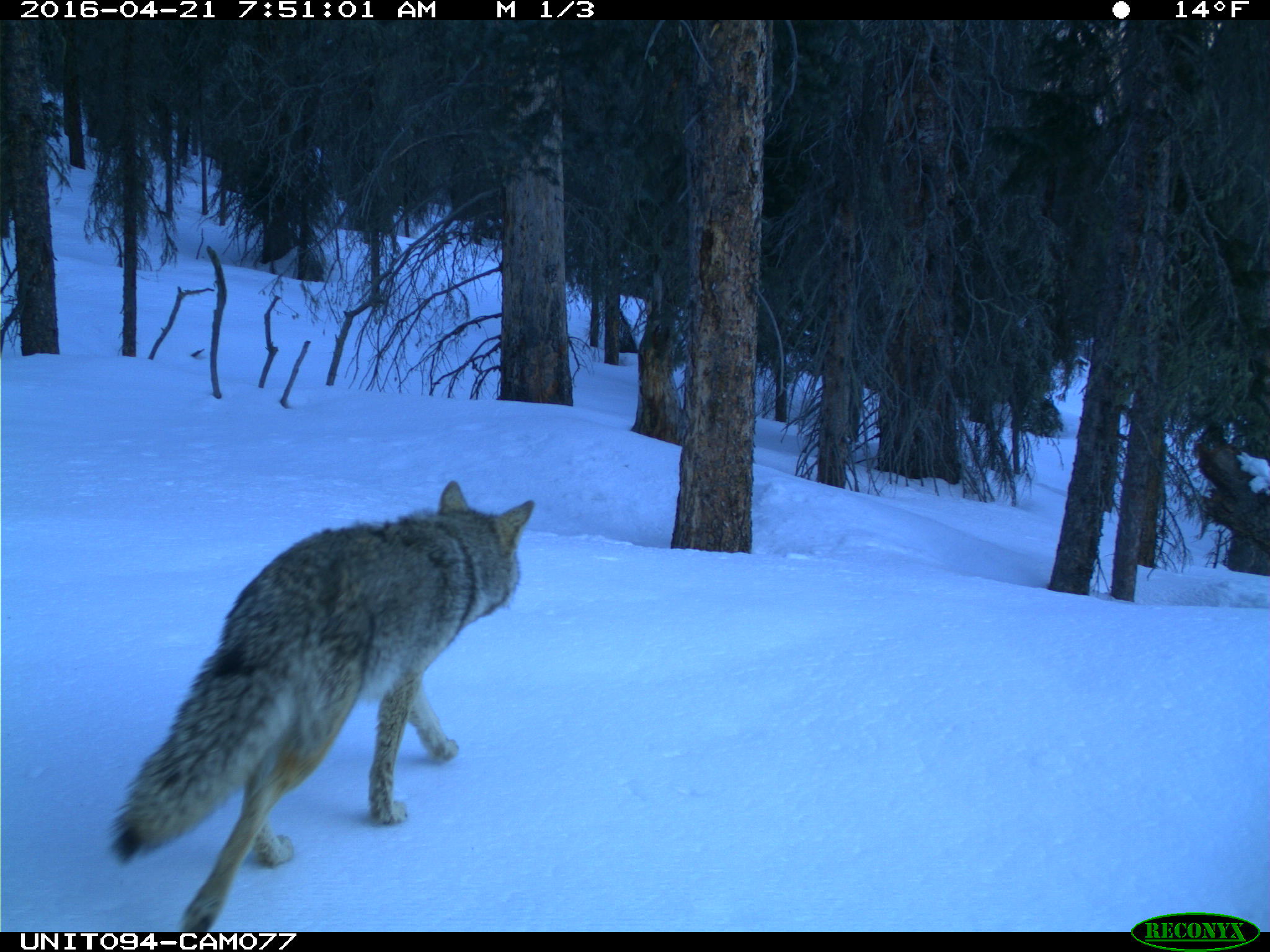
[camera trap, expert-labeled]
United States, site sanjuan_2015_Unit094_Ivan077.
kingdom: Animalia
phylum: Chordata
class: Mammalia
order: Carnivora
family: Canidae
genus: Canis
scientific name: Canis latrans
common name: coyote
Canis latrans (coyote).